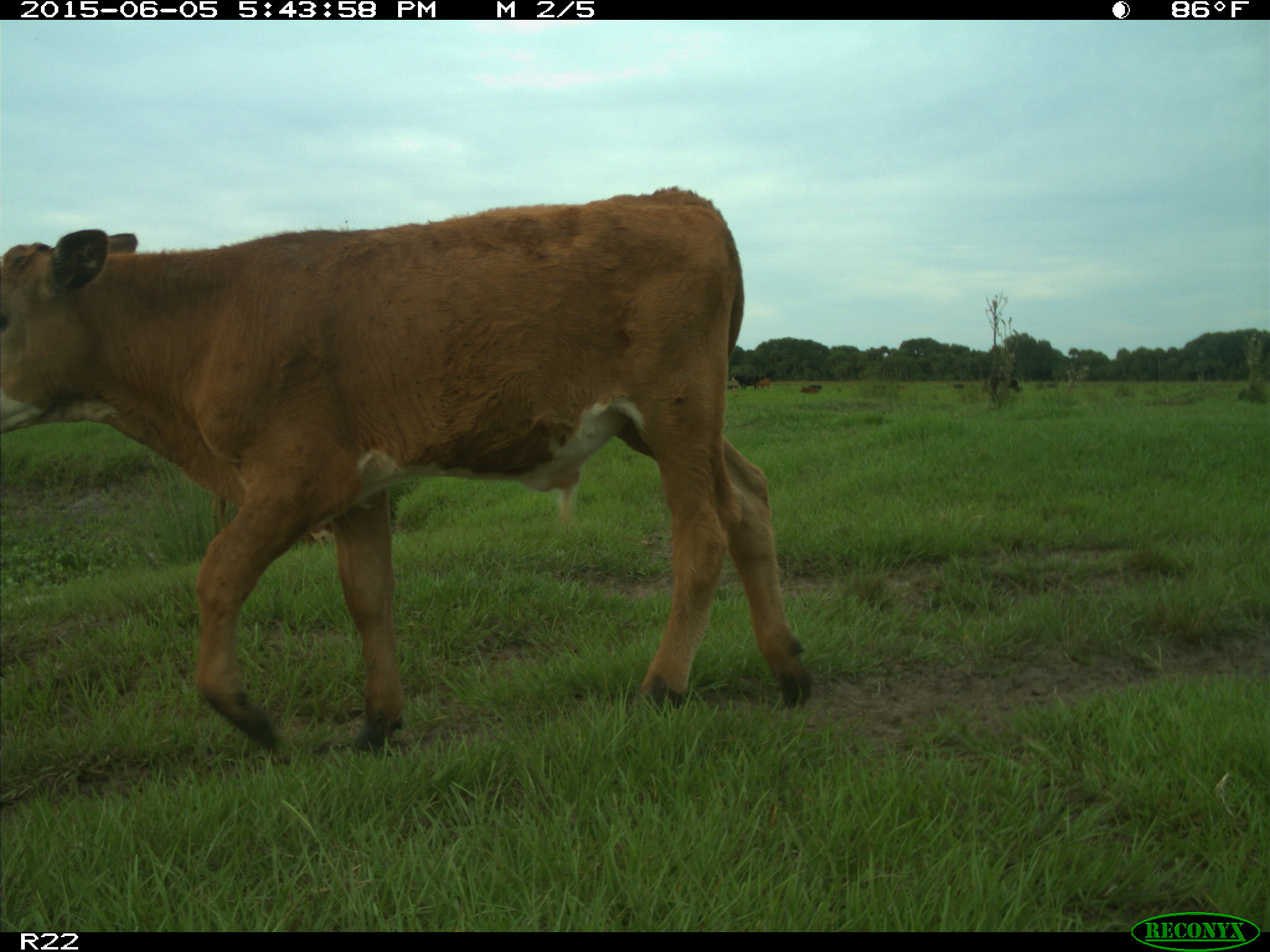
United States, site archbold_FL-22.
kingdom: Animalia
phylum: Chordata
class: Mammalia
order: Artiodactyla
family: Bovidae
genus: Bos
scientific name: Bos taurus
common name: domestic cow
Bos taurus (domestic cow).